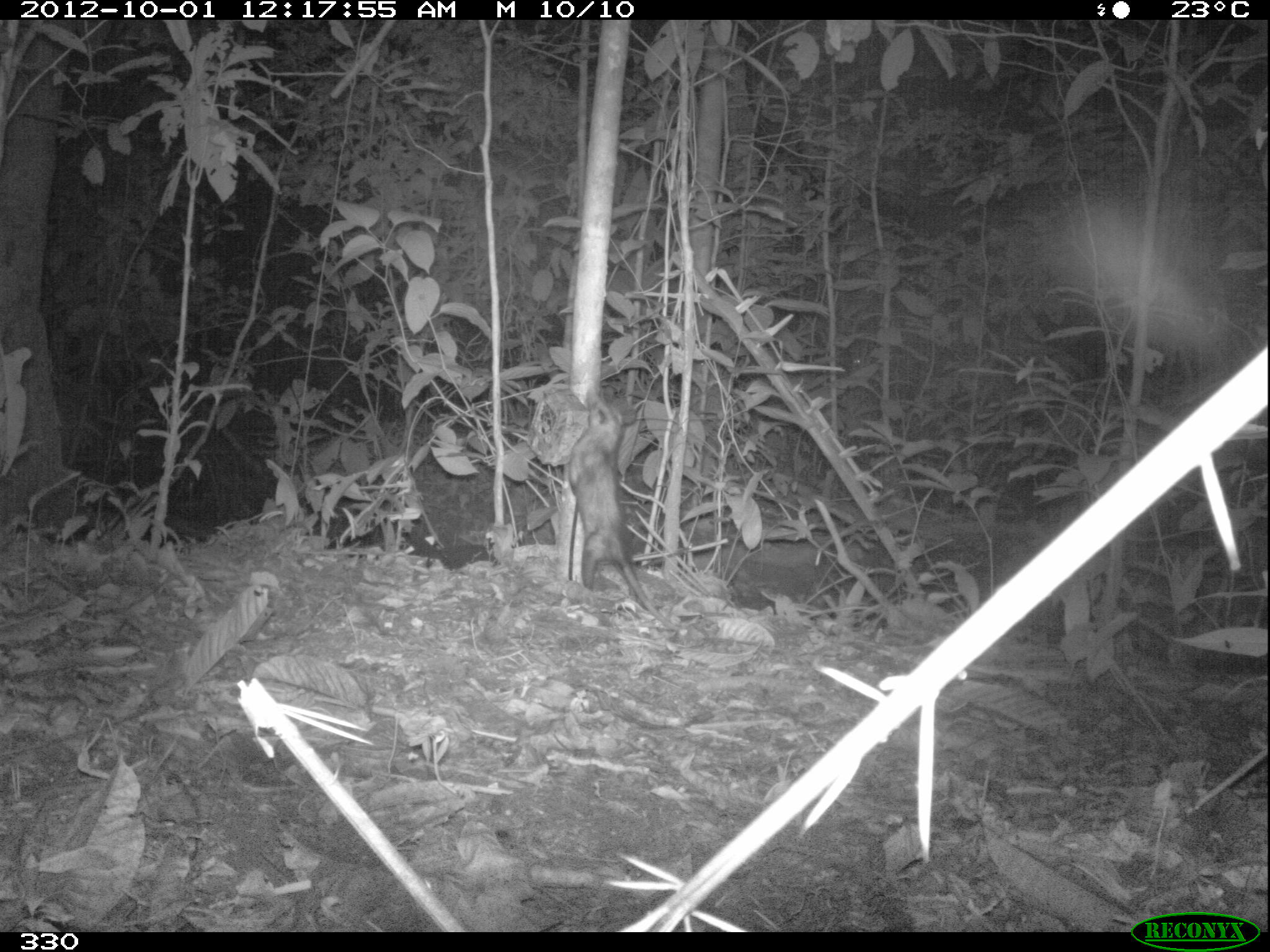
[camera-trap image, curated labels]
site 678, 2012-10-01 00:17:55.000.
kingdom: Animalia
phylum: Chordata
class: Mammalia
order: Didelphimorphia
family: Didelphidae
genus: Didelphis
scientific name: Didelphis marsupialis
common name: southern opossum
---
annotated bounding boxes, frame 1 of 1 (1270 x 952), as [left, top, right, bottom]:
didelphis marsupialis: [564, 384, 676, 629]